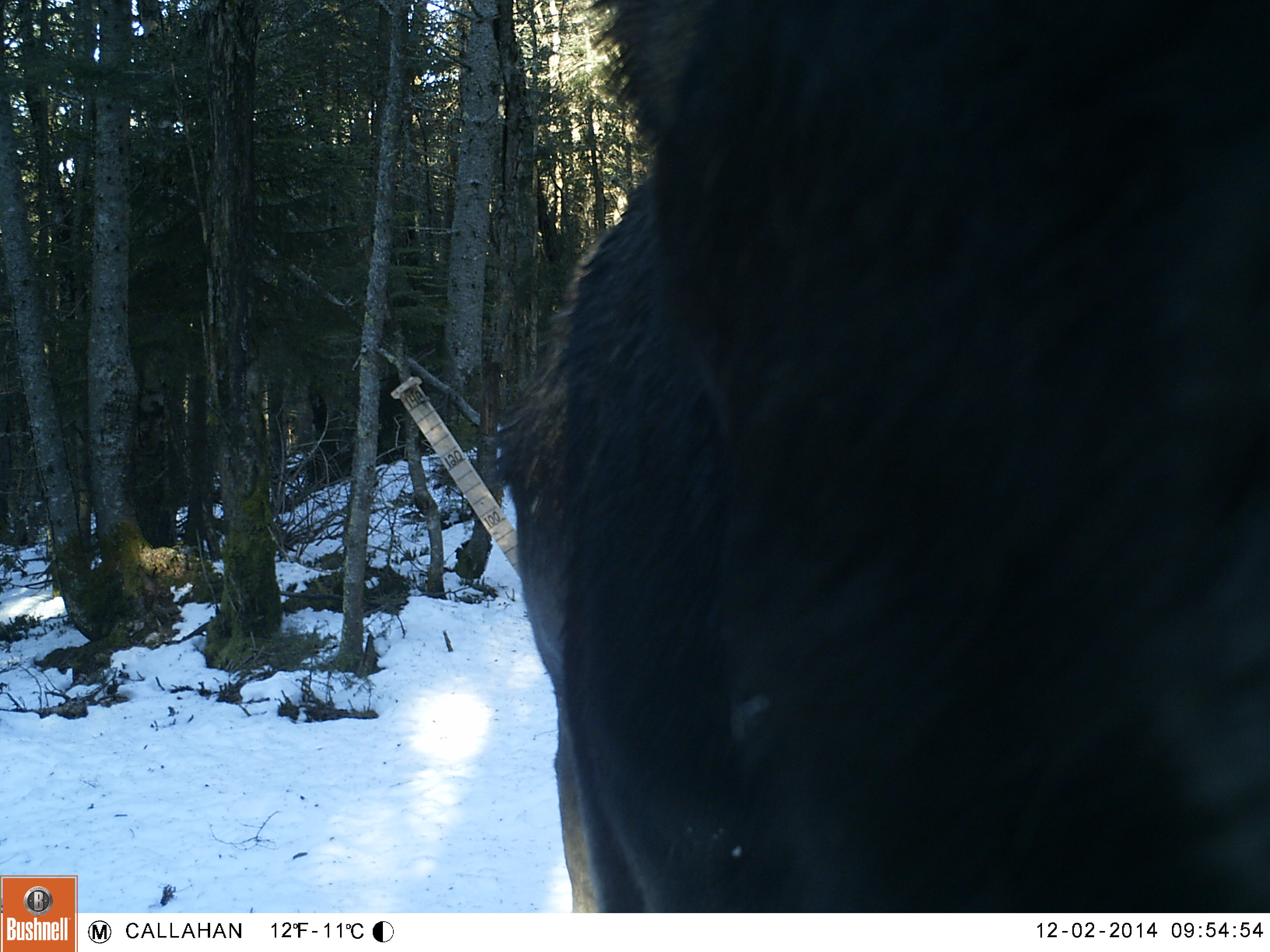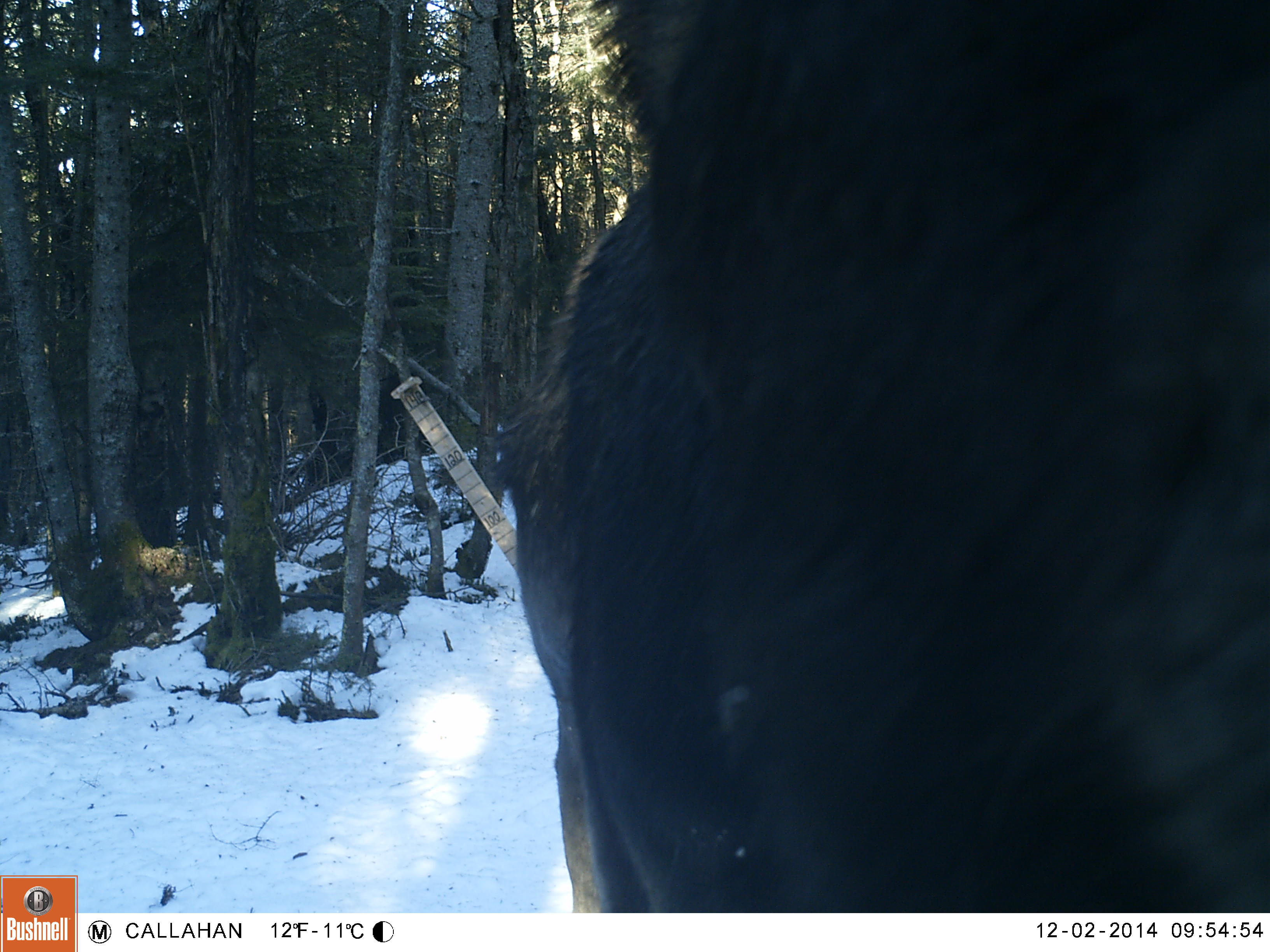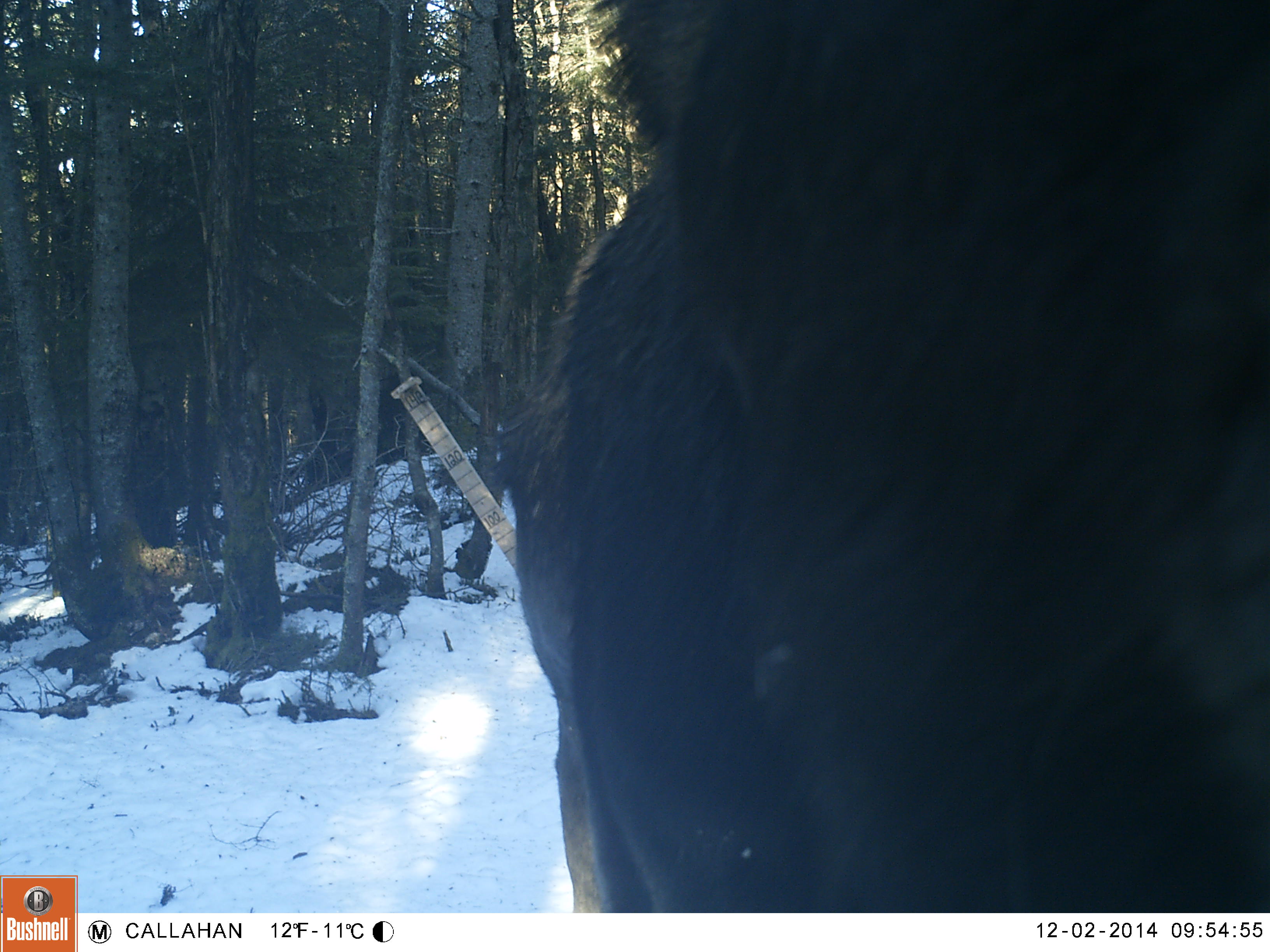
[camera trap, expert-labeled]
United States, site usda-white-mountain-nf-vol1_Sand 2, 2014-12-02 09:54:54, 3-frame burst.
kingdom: Animalia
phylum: Chordata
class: Mammalia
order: Artiodactyla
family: Cervidae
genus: Alces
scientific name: Alces alces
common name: moose